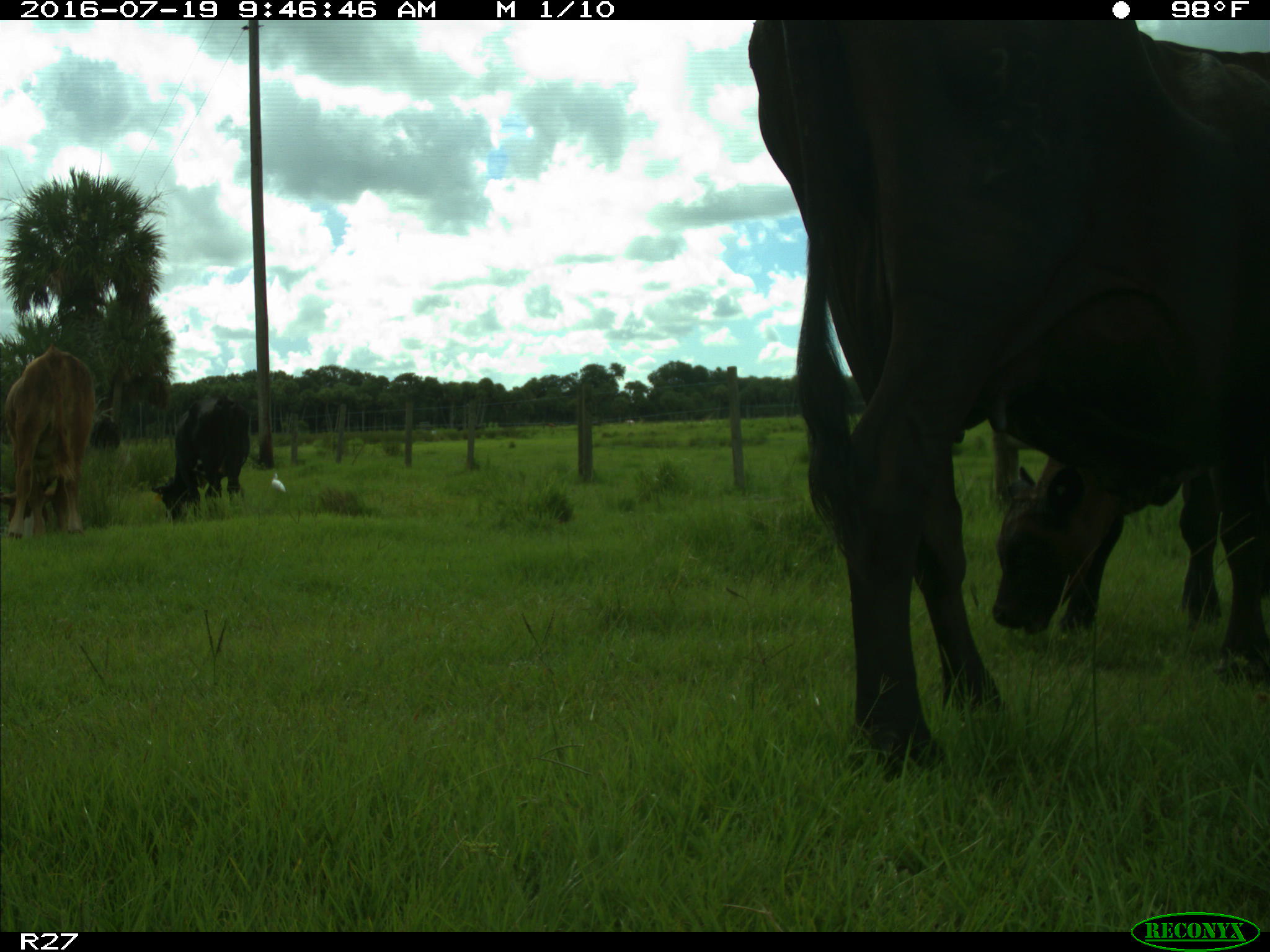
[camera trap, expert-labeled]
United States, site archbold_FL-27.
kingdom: Animalia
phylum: Chordata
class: Mammalia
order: Artiodactyla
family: Bovidae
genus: Bos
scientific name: Bos taurus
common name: domestic cow